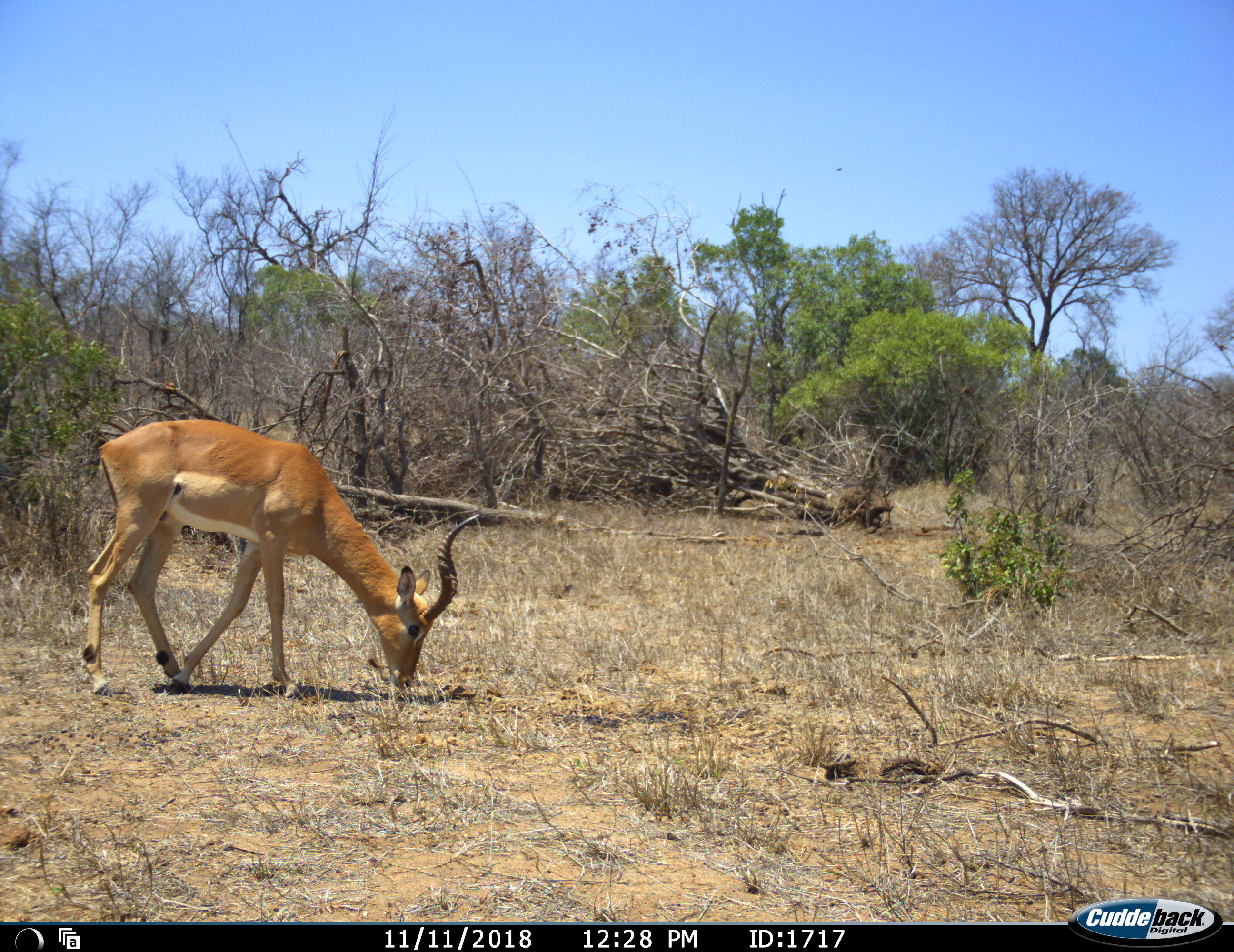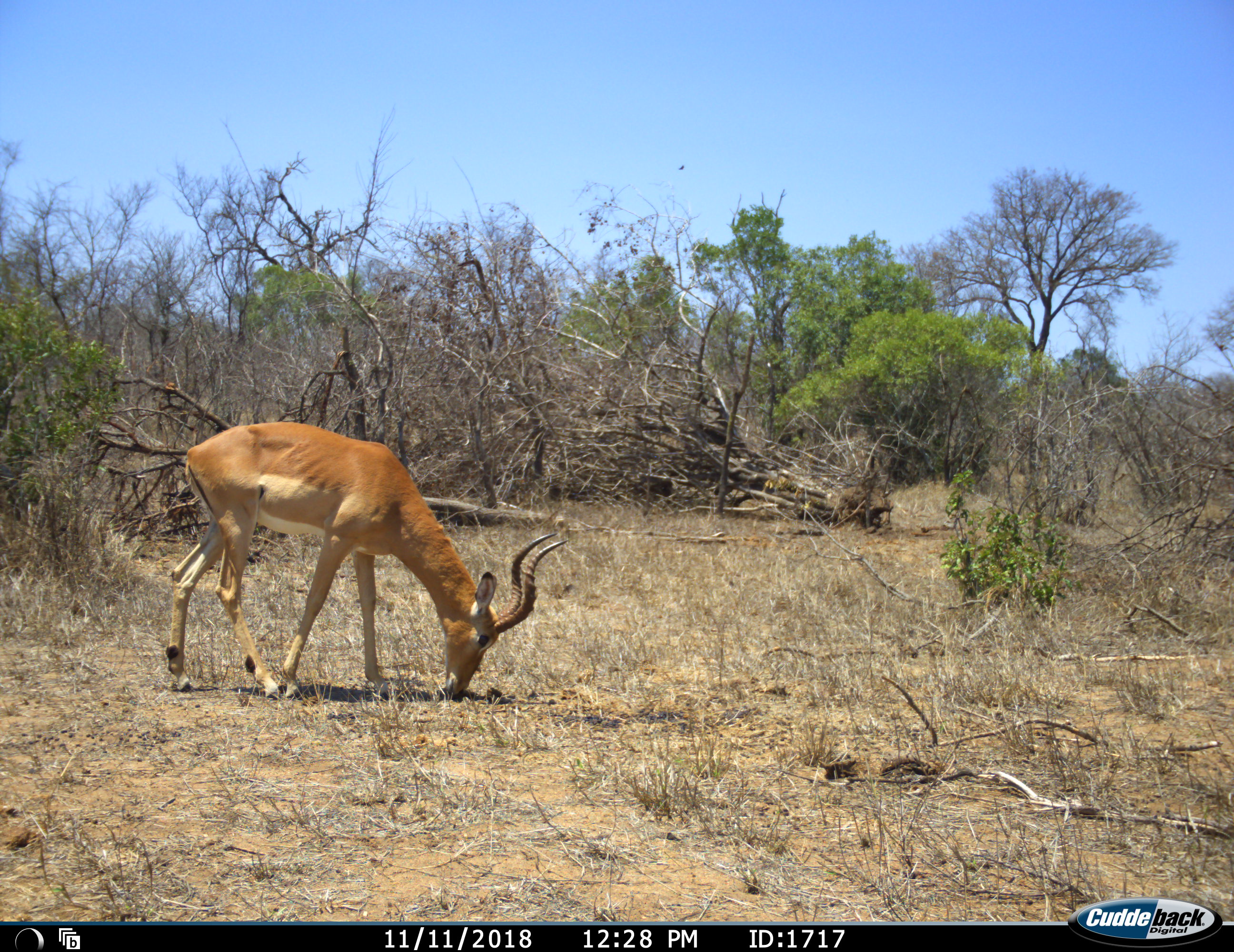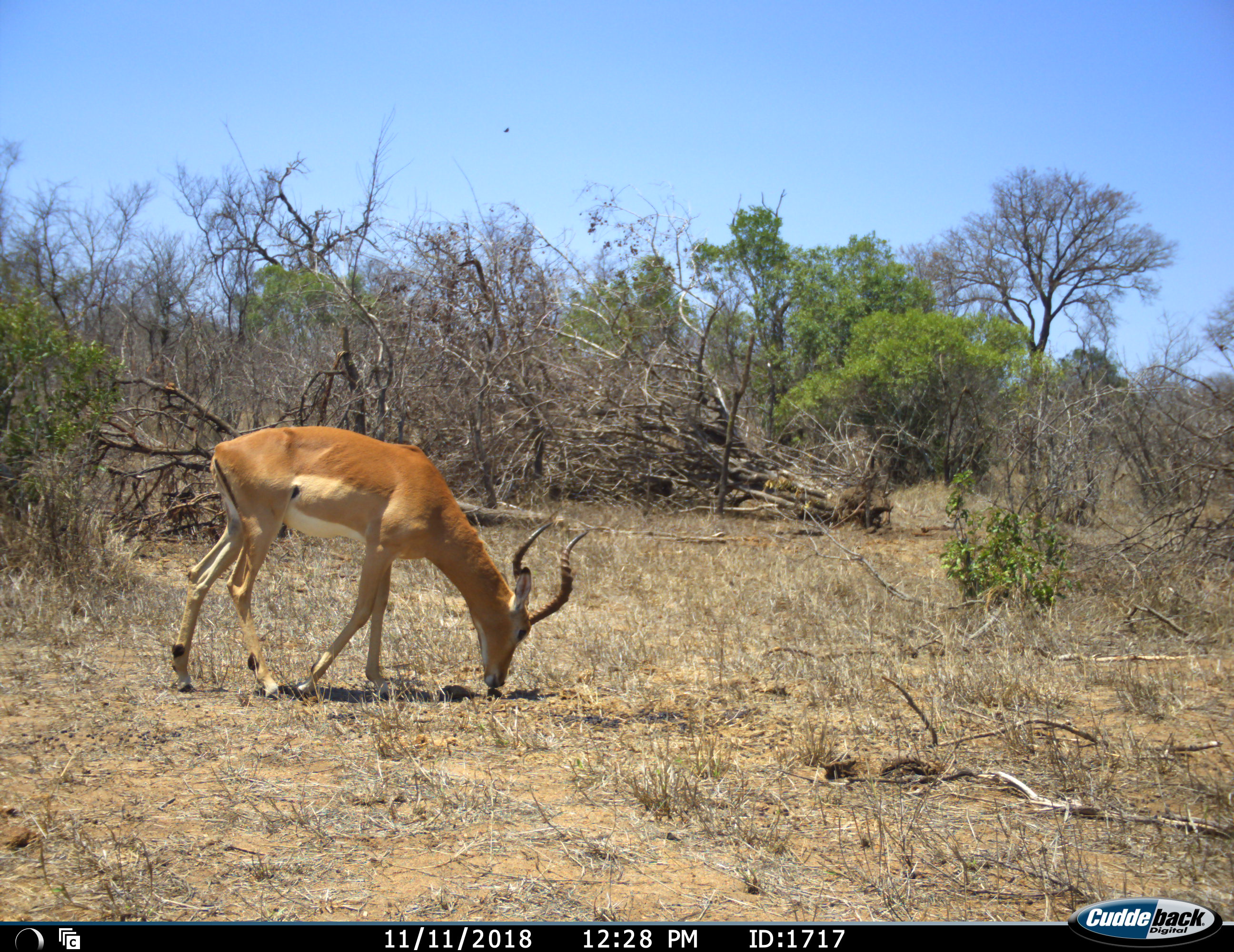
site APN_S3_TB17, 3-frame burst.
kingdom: Animalia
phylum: Chordata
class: Mammalia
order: Artiodactyla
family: Bovidae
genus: Aepyceros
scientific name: Aepyceros melampus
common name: impala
Impala (Aepyceros melampus), count 1. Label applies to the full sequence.